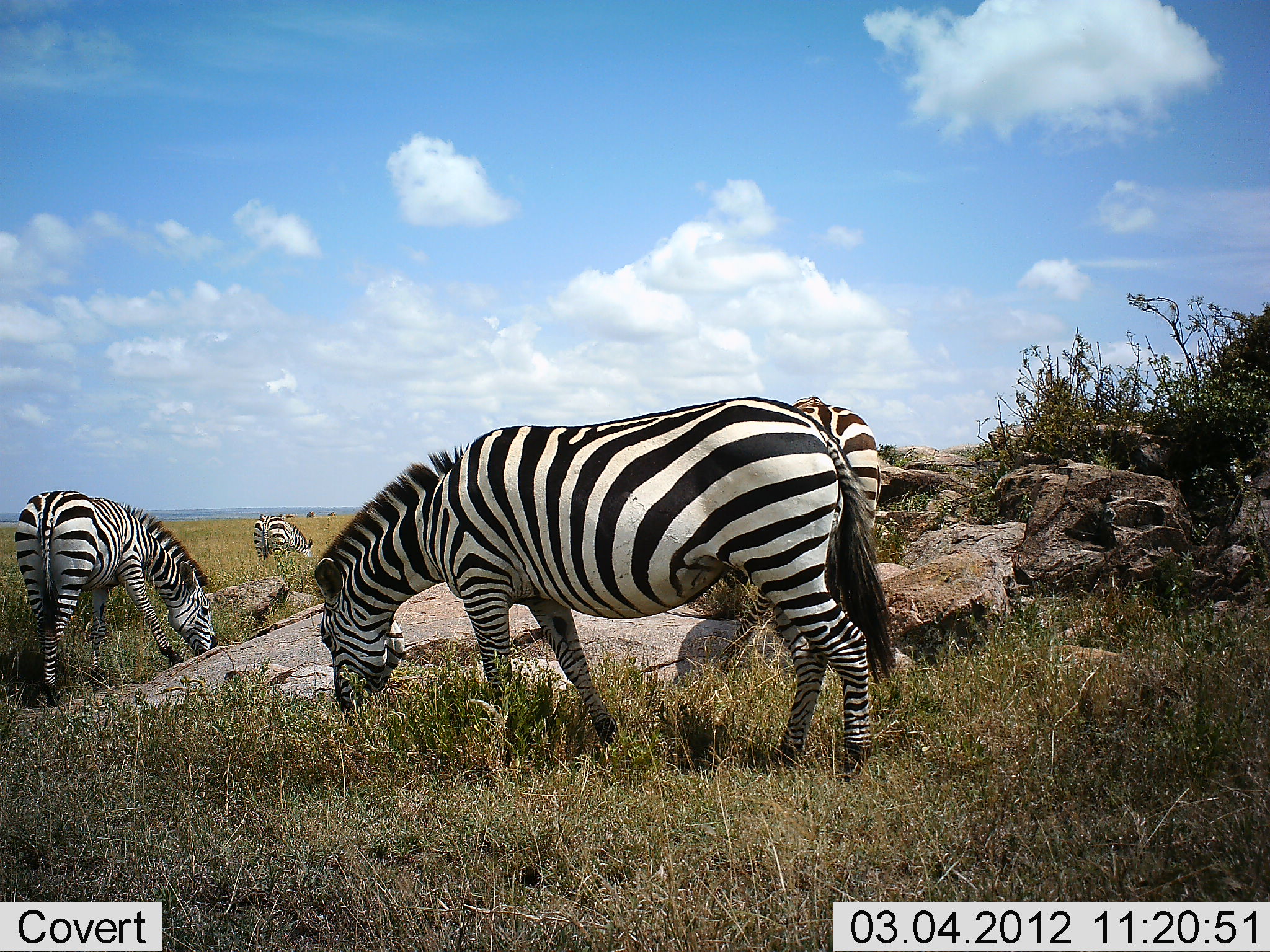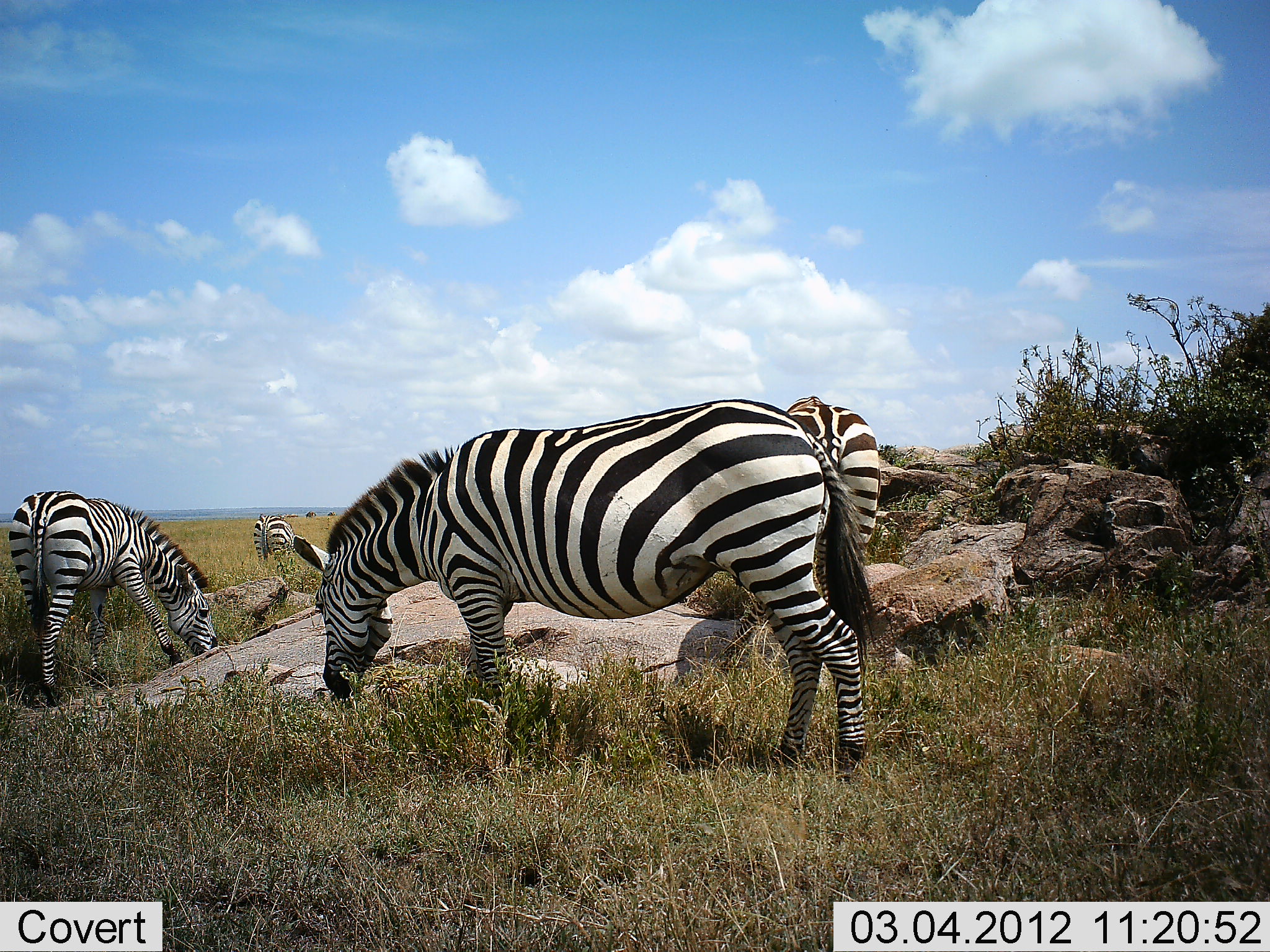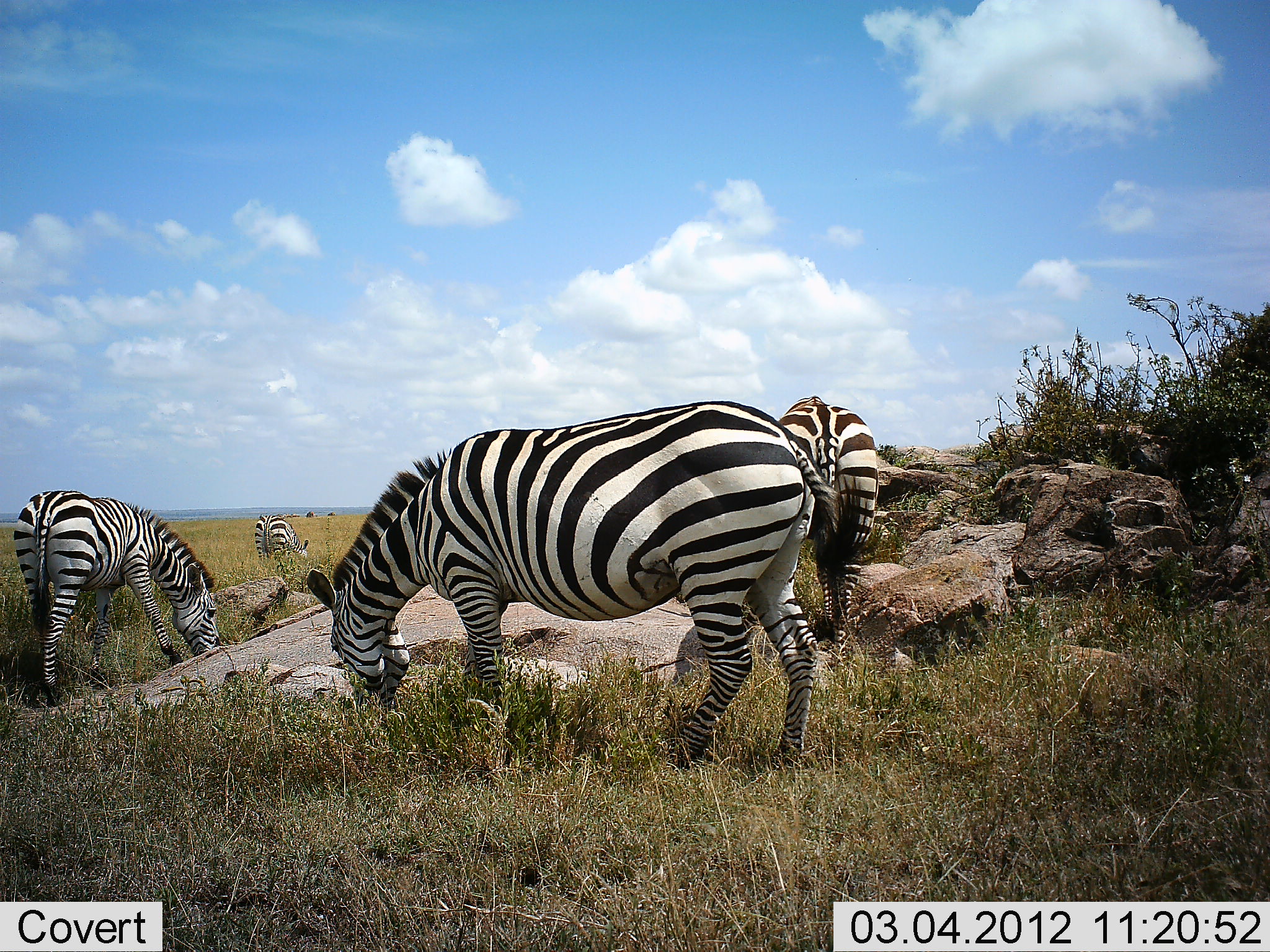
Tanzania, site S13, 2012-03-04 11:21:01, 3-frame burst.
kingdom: Animalia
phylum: Chordata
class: Mammalia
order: Perissodactyla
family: Equidae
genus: Equus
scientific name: Equus quagga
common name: plains zebra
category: zebra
Zebra (plains zebra) (Equus quagga), count 4. Behavior (volunteer vote fractions): standing 17%, resting 0%, moving 4%, interacting 0%. Young present (vote fraction): 0%. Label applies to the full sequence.